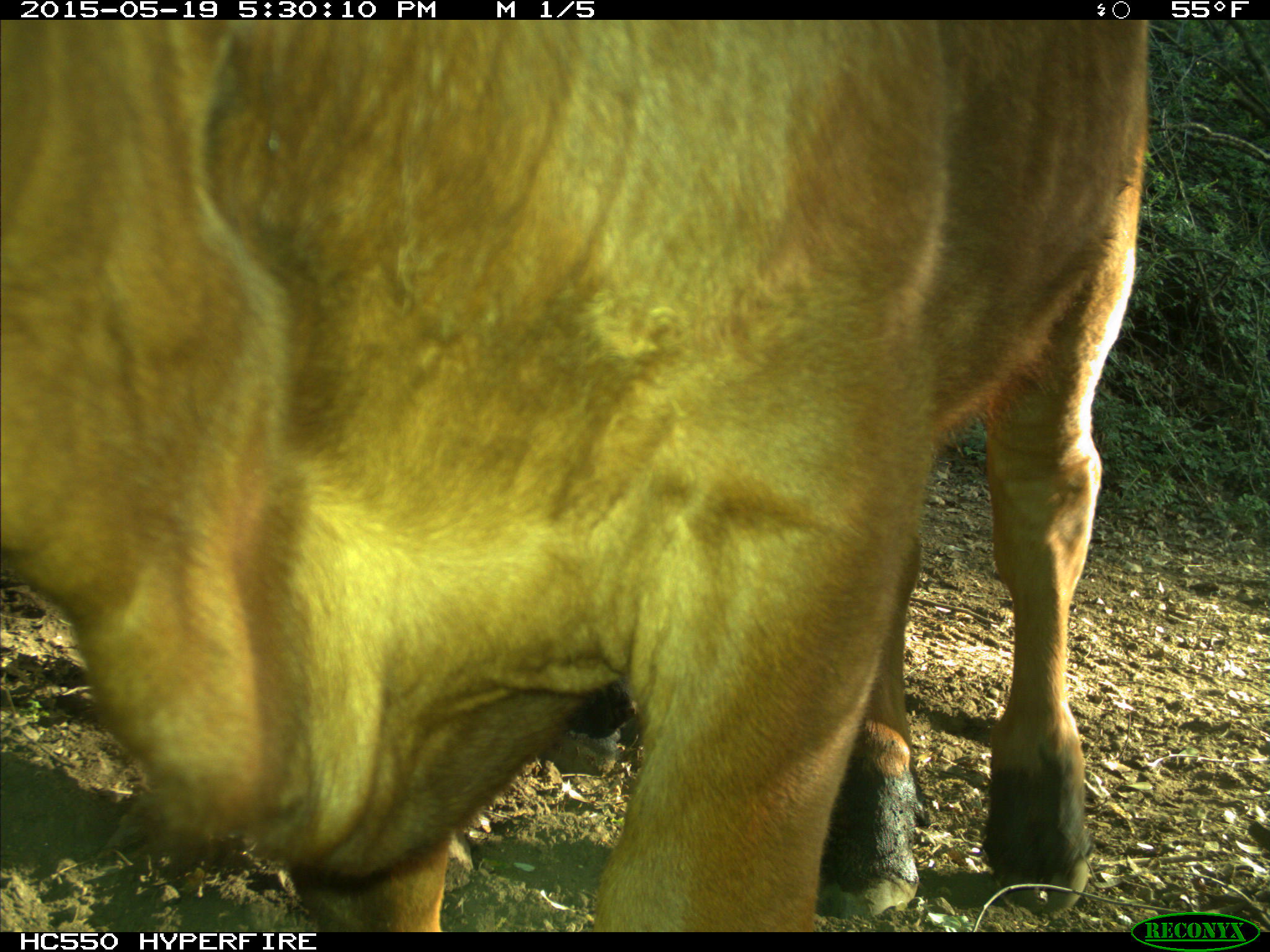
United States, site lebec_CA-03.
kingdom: Animalia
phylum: Chordata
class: Mammalia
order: Artiodactyla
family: Bovidae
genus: Bos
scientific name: Bos taurus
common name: domestic cow